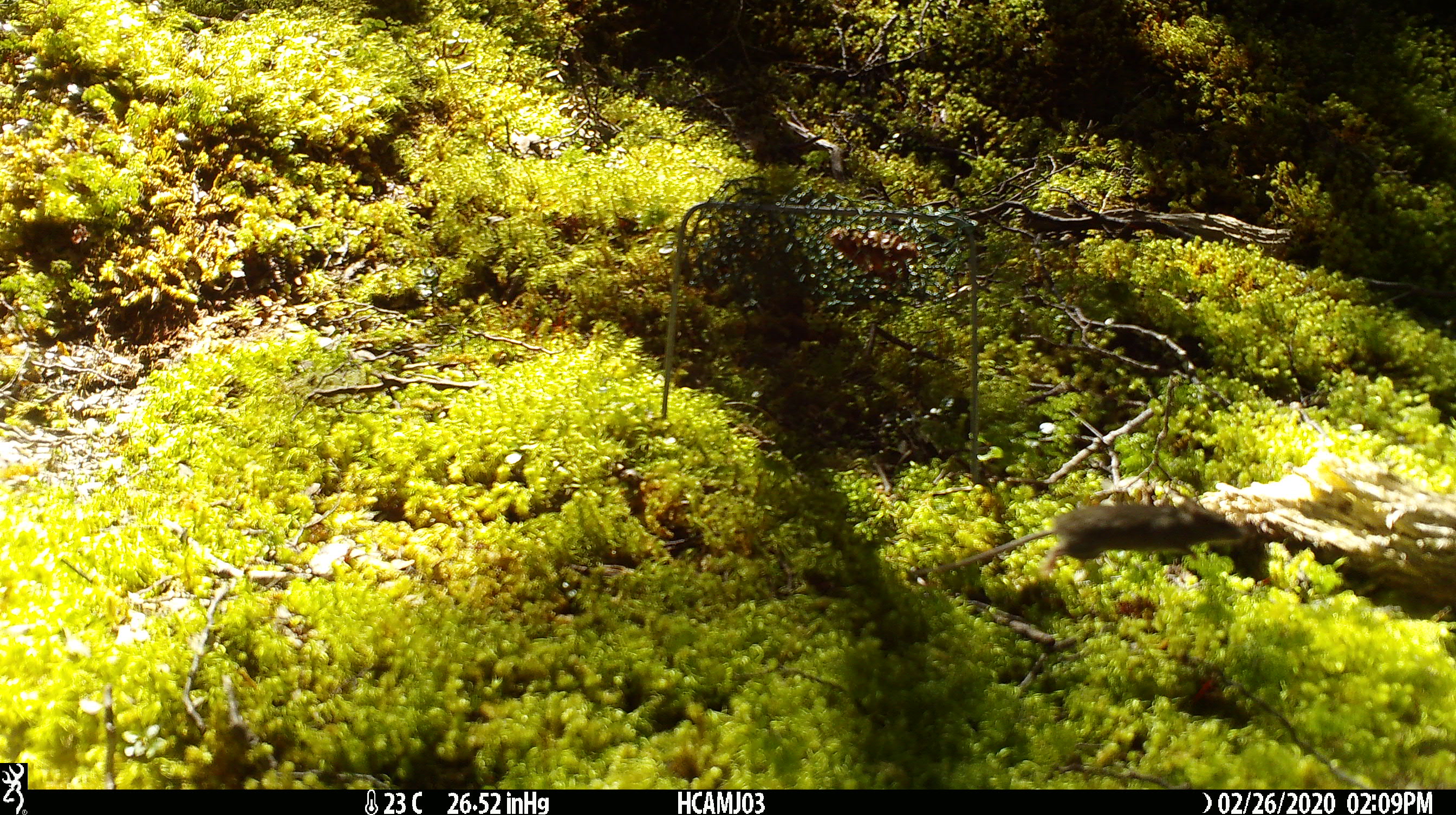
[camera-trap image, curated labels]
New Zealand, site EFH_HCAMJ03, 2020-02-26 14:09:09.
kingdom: Animalia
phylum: Chordata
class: Mammalia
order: Rodentia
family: Muridae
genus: Mus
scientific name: Mus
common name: mouse